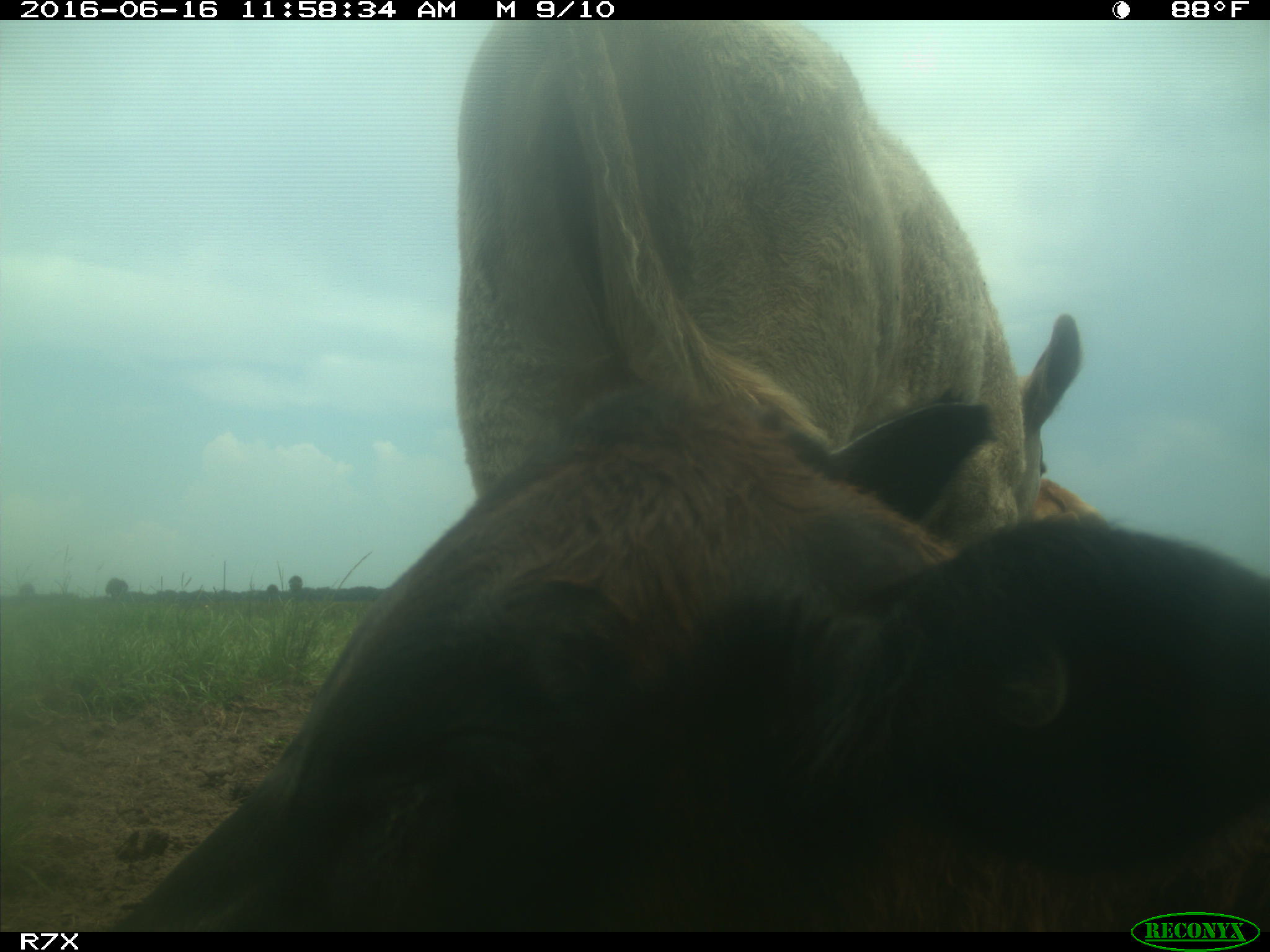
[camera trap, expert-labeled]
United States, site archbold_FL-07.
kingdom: Animalia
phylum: Chordata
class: Mammalia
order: Artiodactyla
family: Bovidae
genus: Bos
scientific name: Bos taurus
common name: domestic cow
Bos taurus (domestic cow).